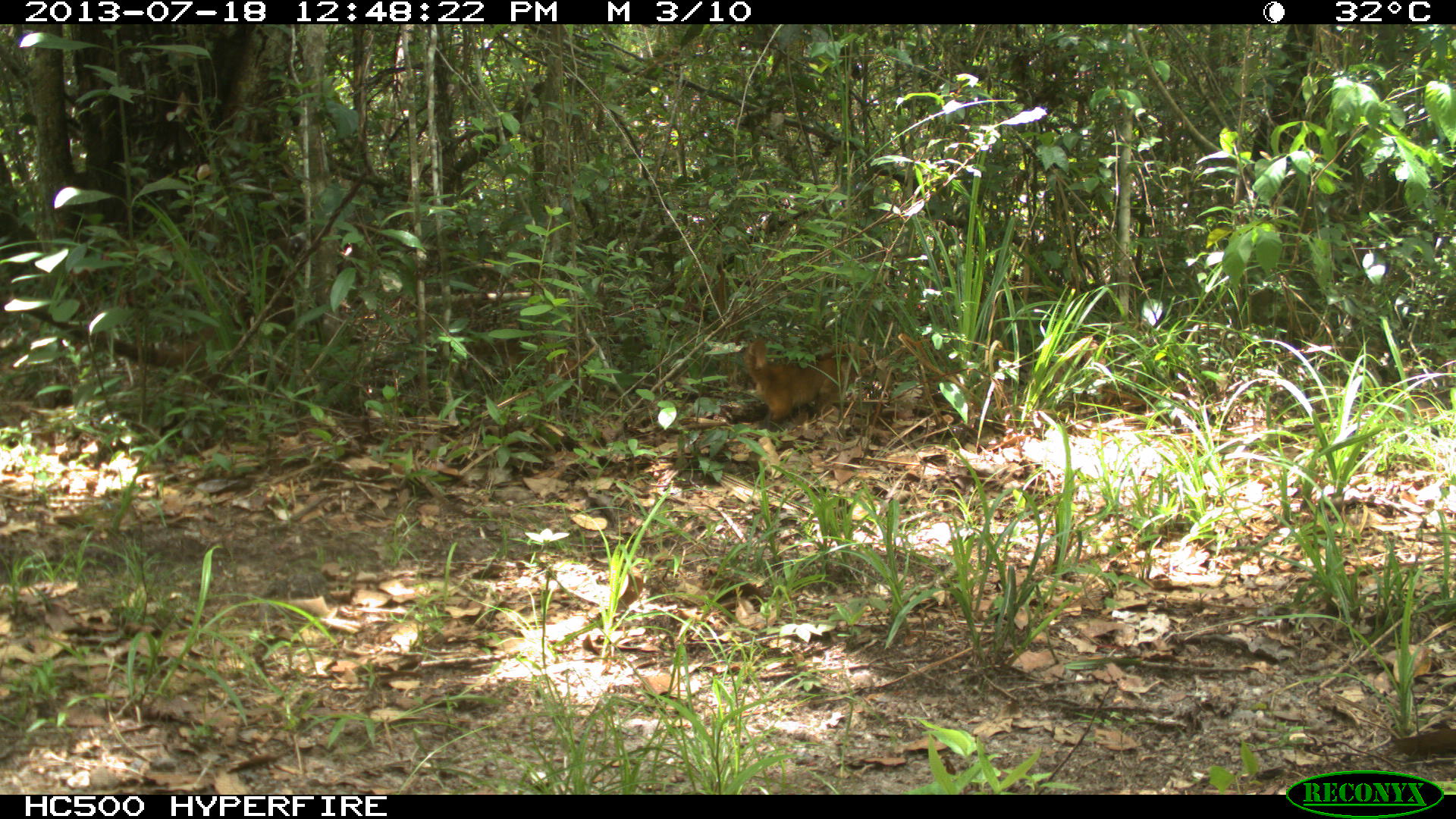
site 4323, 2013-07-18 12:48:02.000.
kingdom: Animalia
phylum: Chordata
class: Mammalia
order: Carnivora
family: Procyonidae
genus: Nasua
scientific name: Nasua narica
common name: white-nosed coati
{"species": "Nasua narica (white-nosed coati)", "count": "4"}